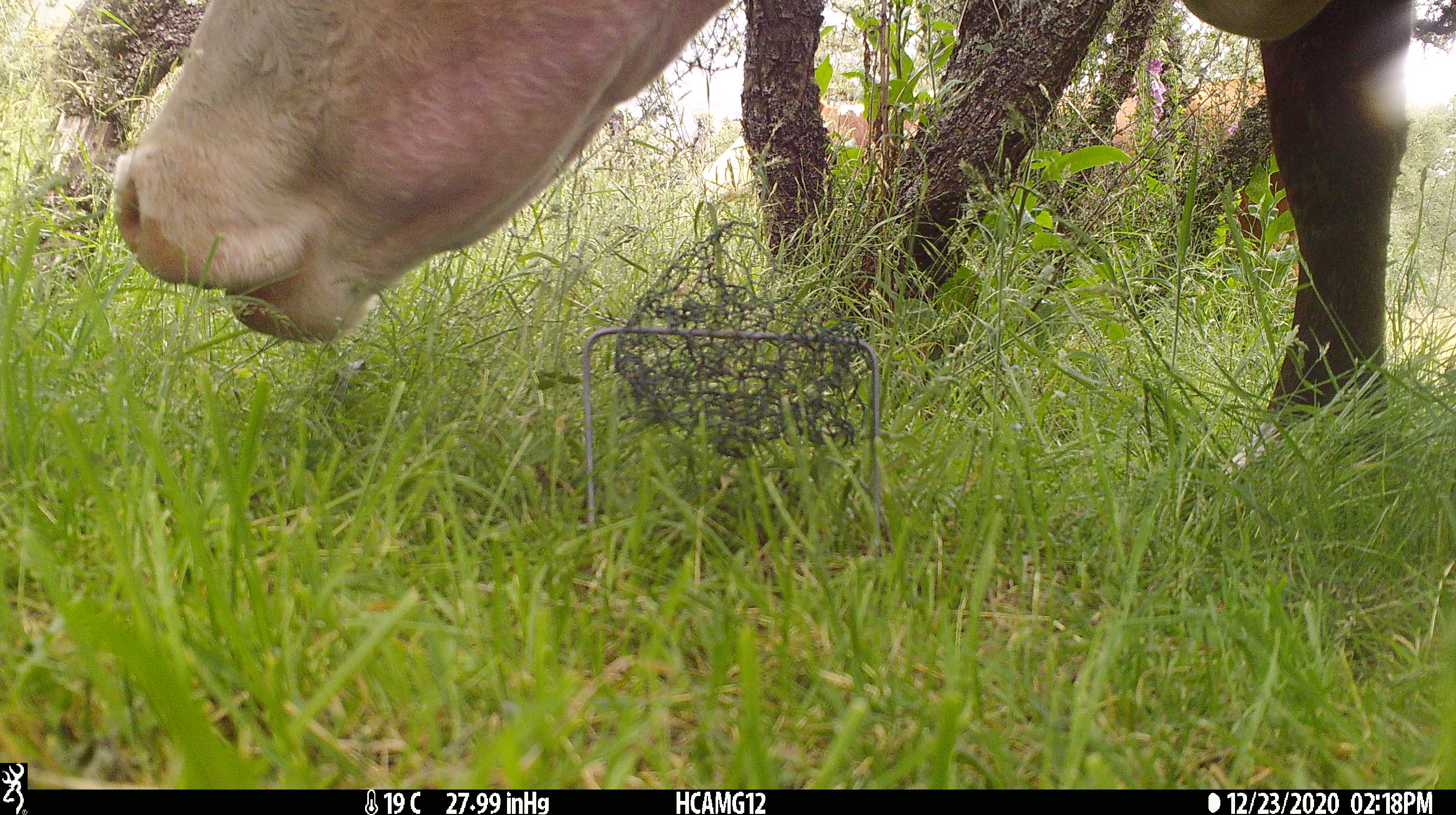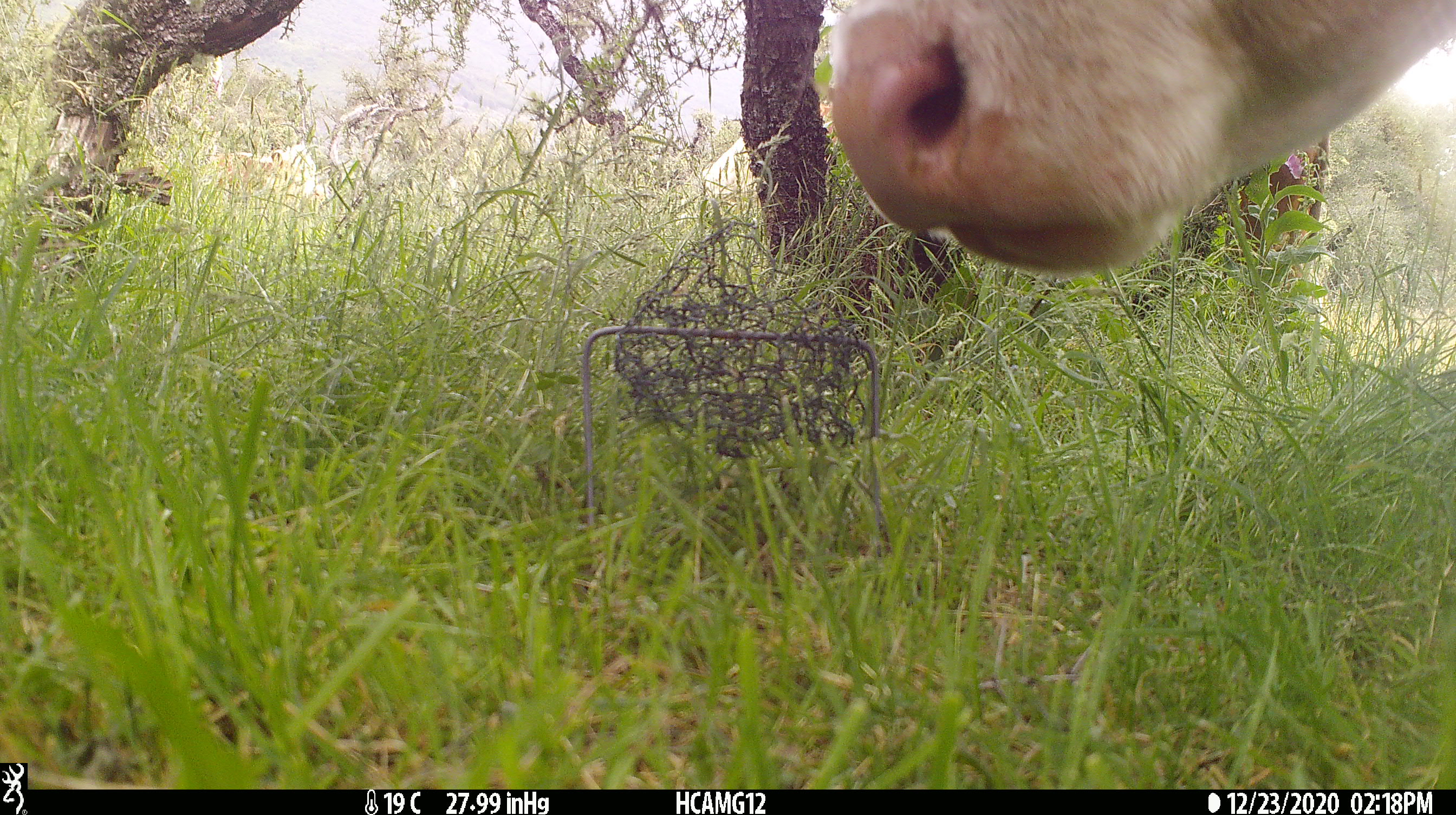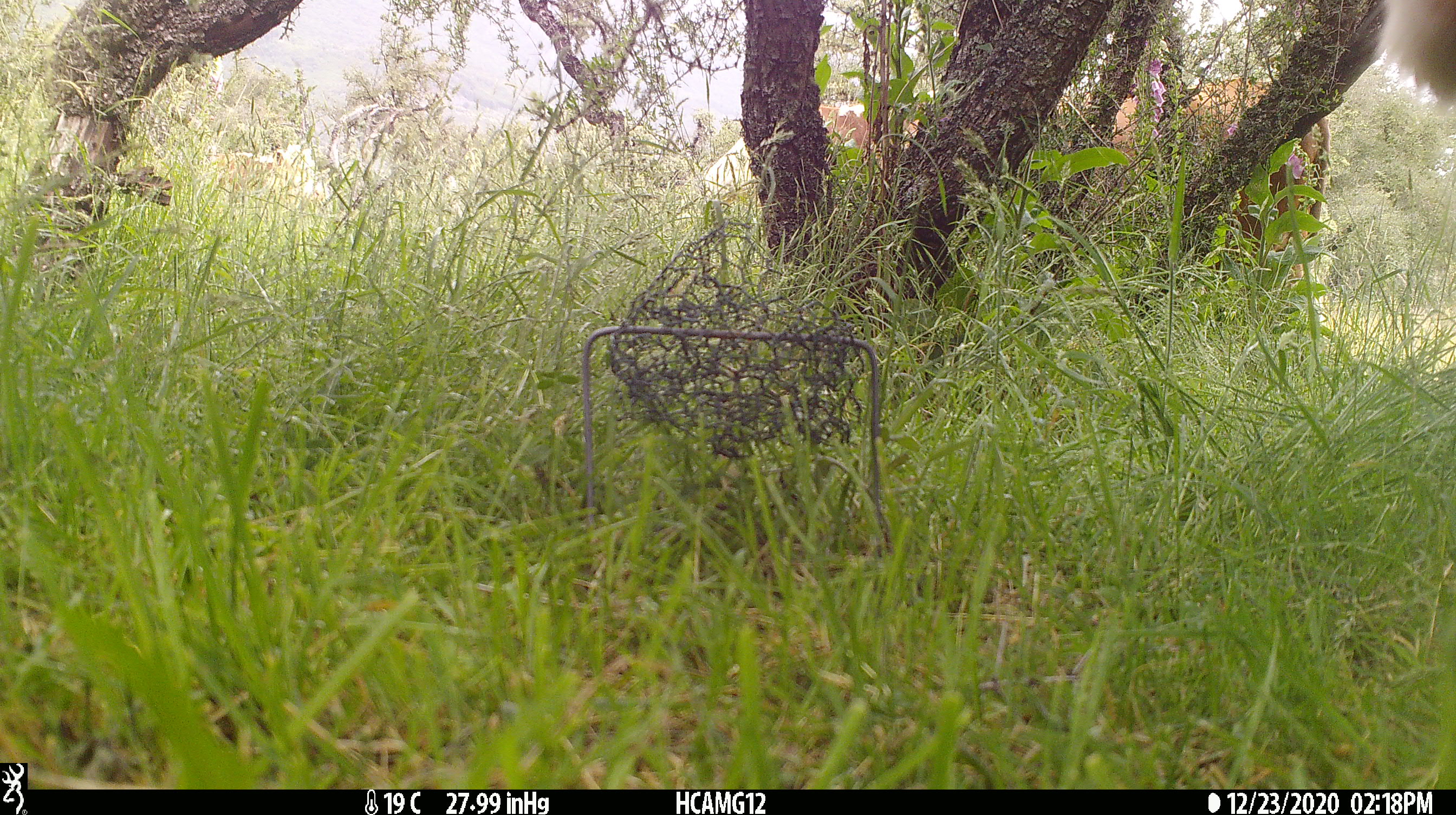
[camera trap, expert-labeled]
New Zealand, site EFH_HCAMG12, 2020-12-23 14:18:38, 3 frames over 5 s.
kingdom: Animalia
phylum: Chordata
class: Mammalia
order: Artiodactyla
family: Bovidae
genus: Bos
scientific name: Bos taurus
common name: domestic cow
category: cow